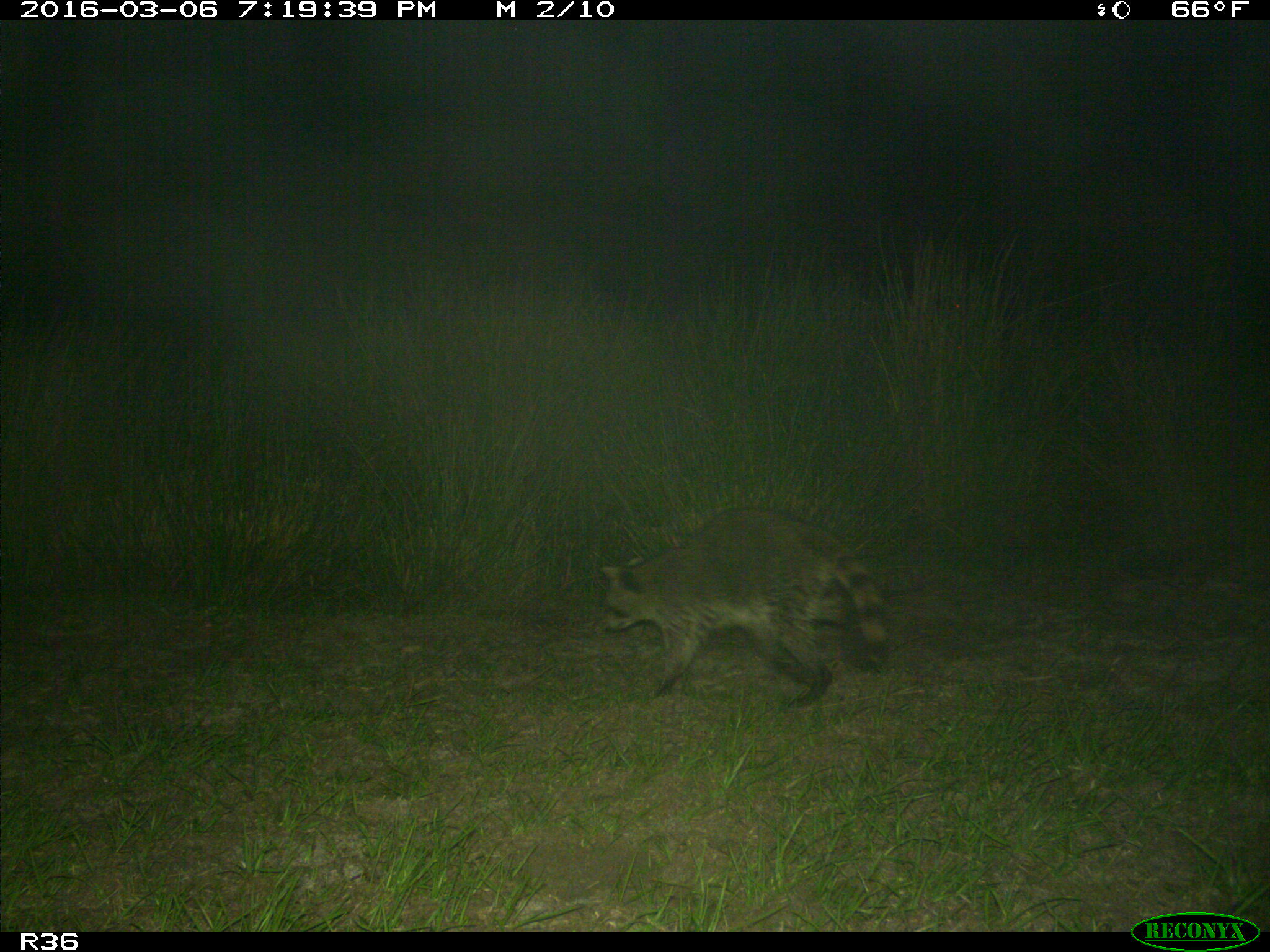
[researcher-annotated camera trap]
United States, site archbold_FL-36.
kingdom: Animalia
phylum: Chordata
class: Mammalia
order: Carnivora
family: Procyonidae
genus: Procyon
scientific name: Procyon lotor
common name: common raccoon